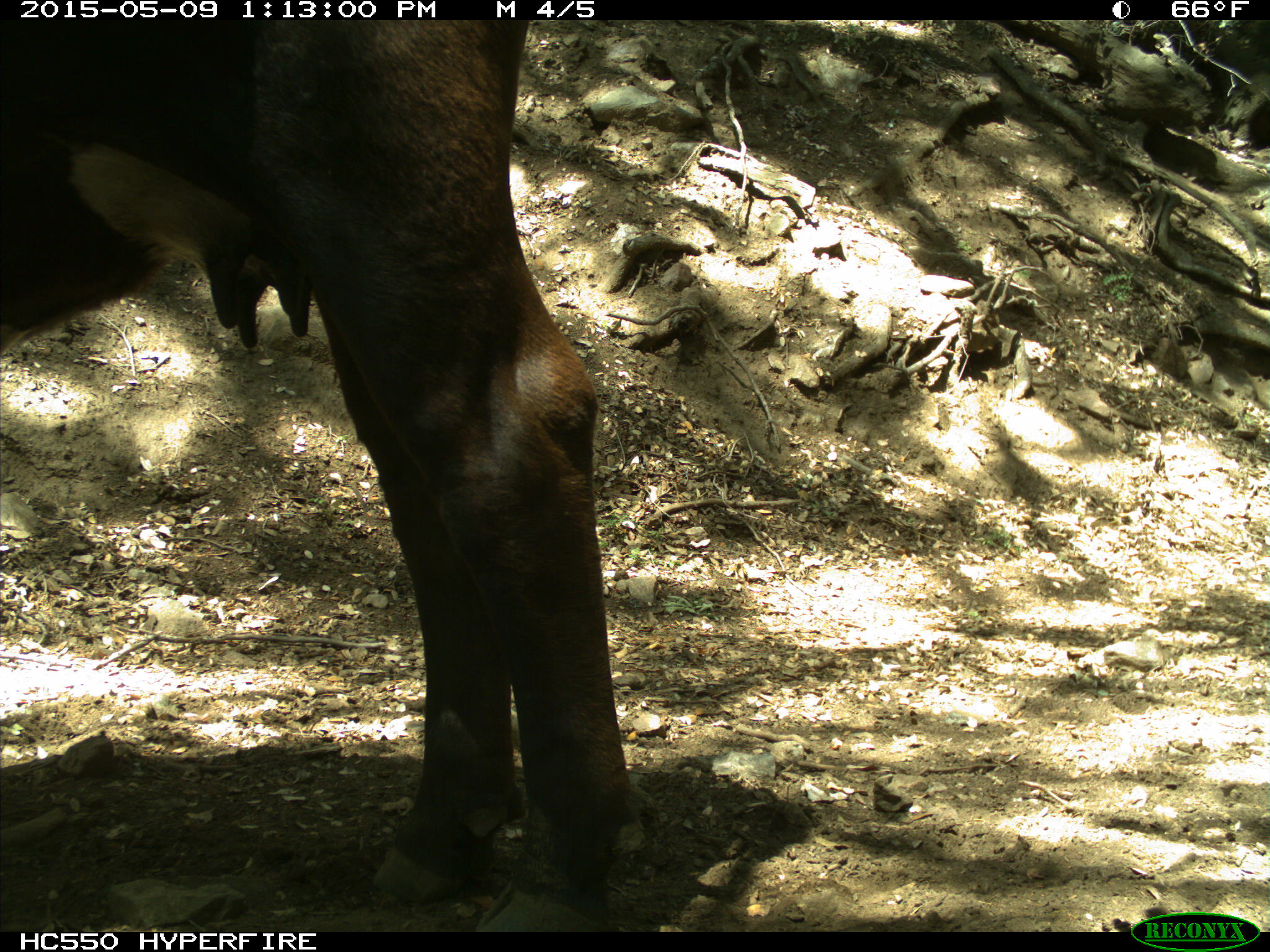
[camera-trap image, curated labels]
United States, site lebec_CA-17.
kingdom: Animalia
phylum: Chordata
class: Mammalia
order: Artiodactyla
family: Bovidae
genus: Bos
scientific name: Bos taurus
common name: domestic cow